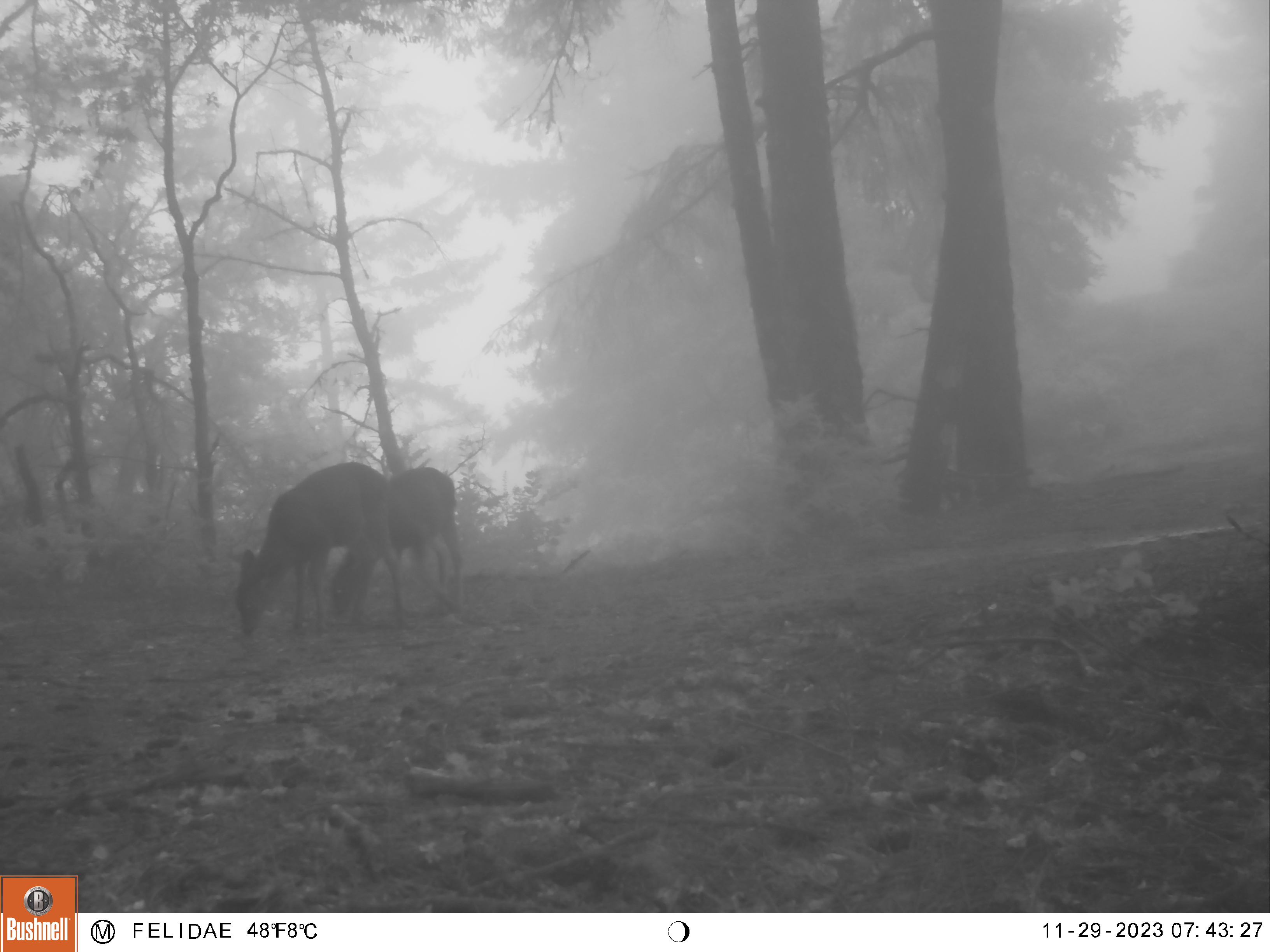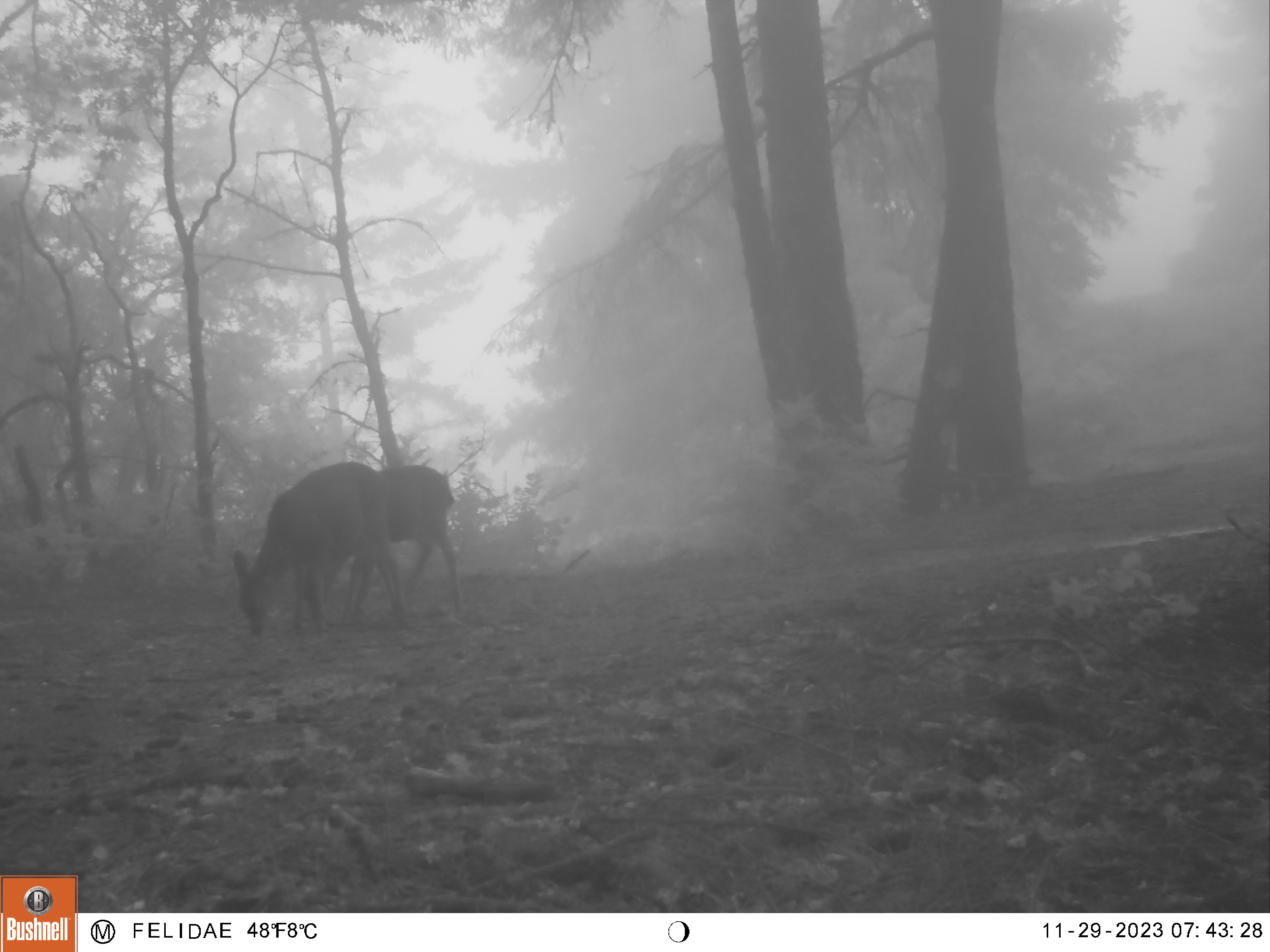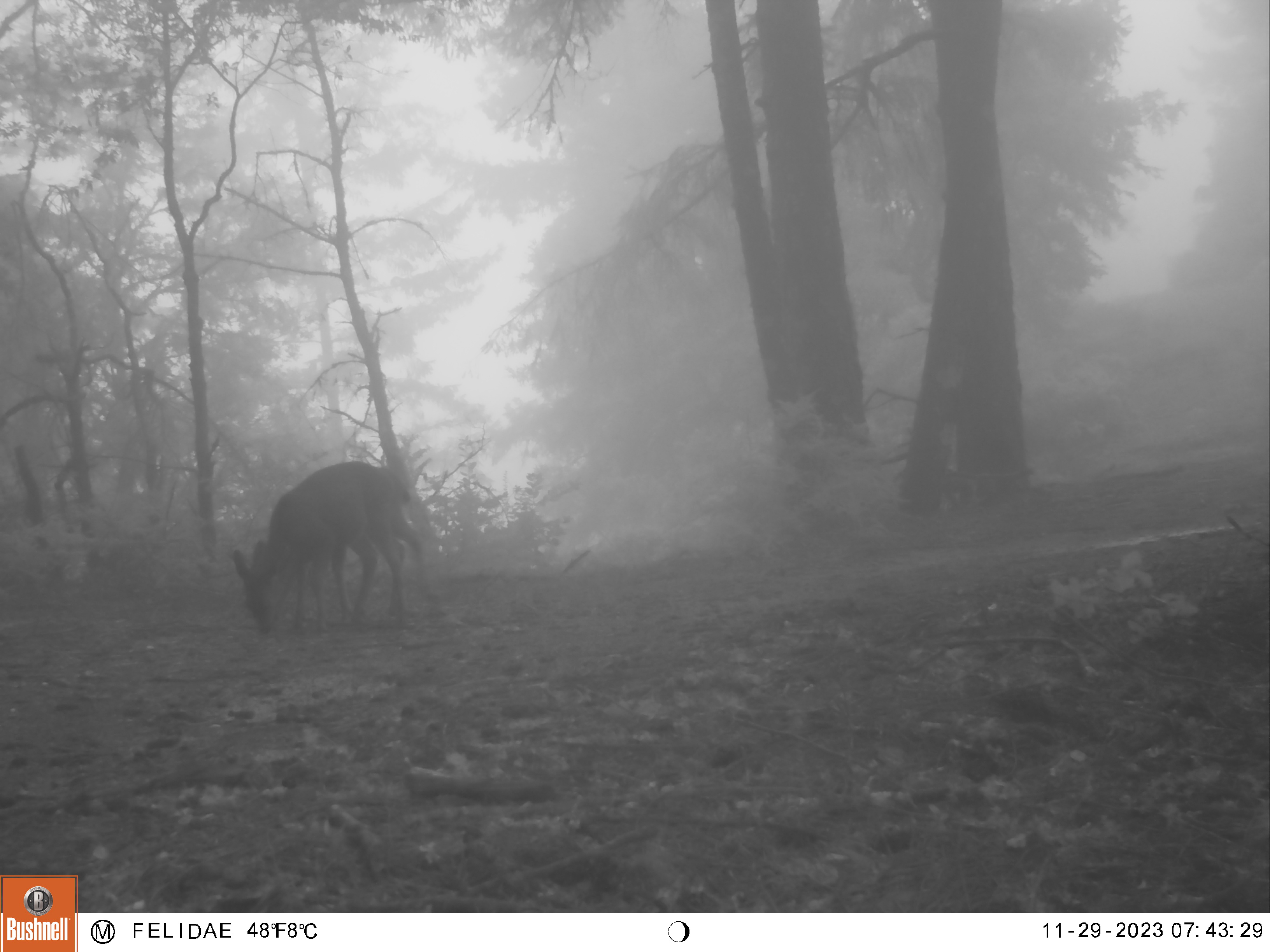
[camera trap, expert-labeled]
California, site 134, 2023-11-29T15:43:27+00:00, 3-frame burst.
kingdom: Animalia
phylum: Chordata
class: Mammalia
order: Artiodactyla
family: Cervidae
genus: Odocoileus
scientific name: Odocoileus hemionus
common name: mule deer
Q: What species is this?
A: Mule deer (Odocoileus hemionus).